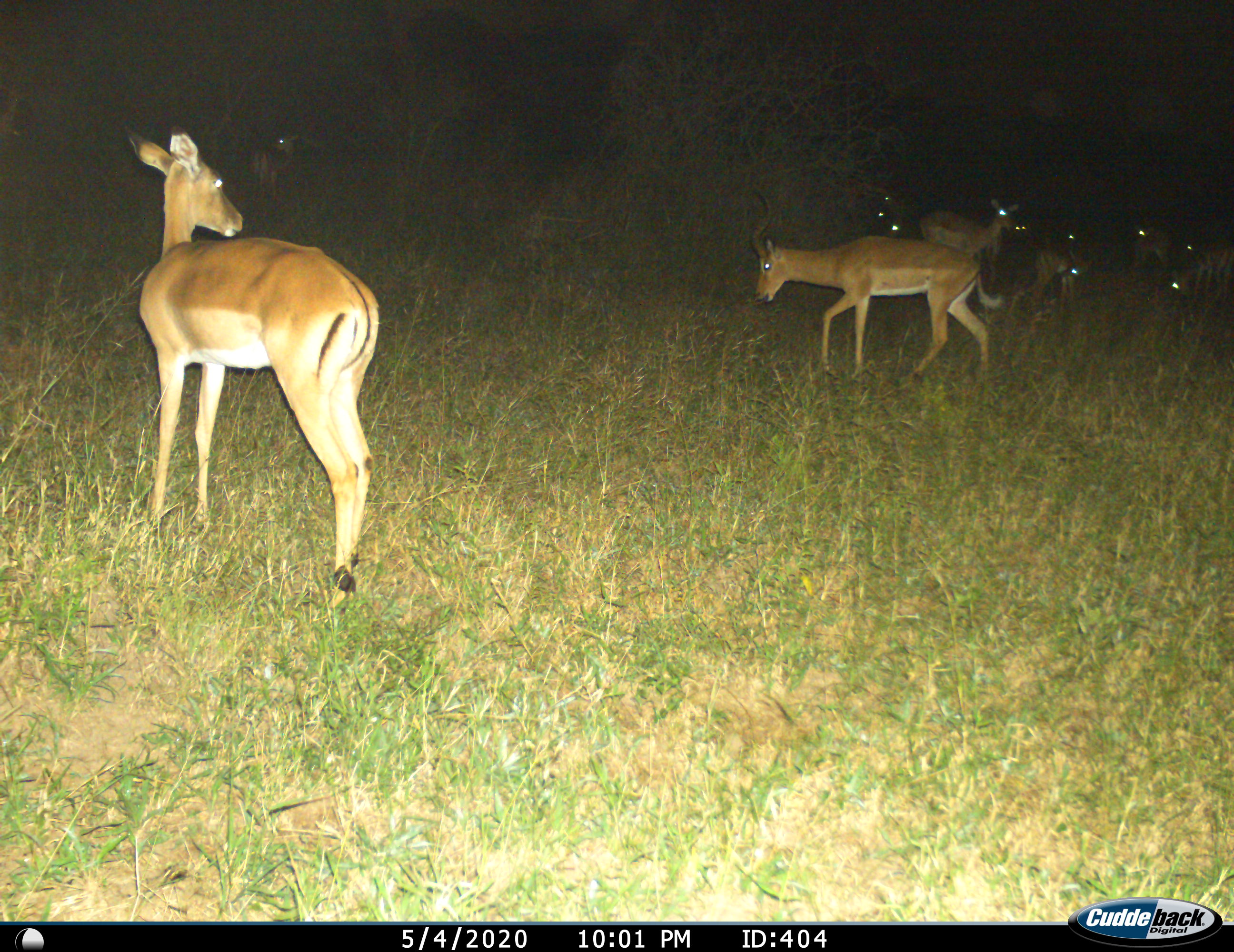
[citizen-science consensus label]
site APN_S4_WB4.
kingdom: Animalia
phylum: Chordata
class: Mammalia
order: Artiodactyla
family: Bovidae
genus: Aepyceros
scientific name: Aepyceros melampus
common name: impala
Impala (Aepyceros melampus), count 11-50. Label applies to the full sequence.